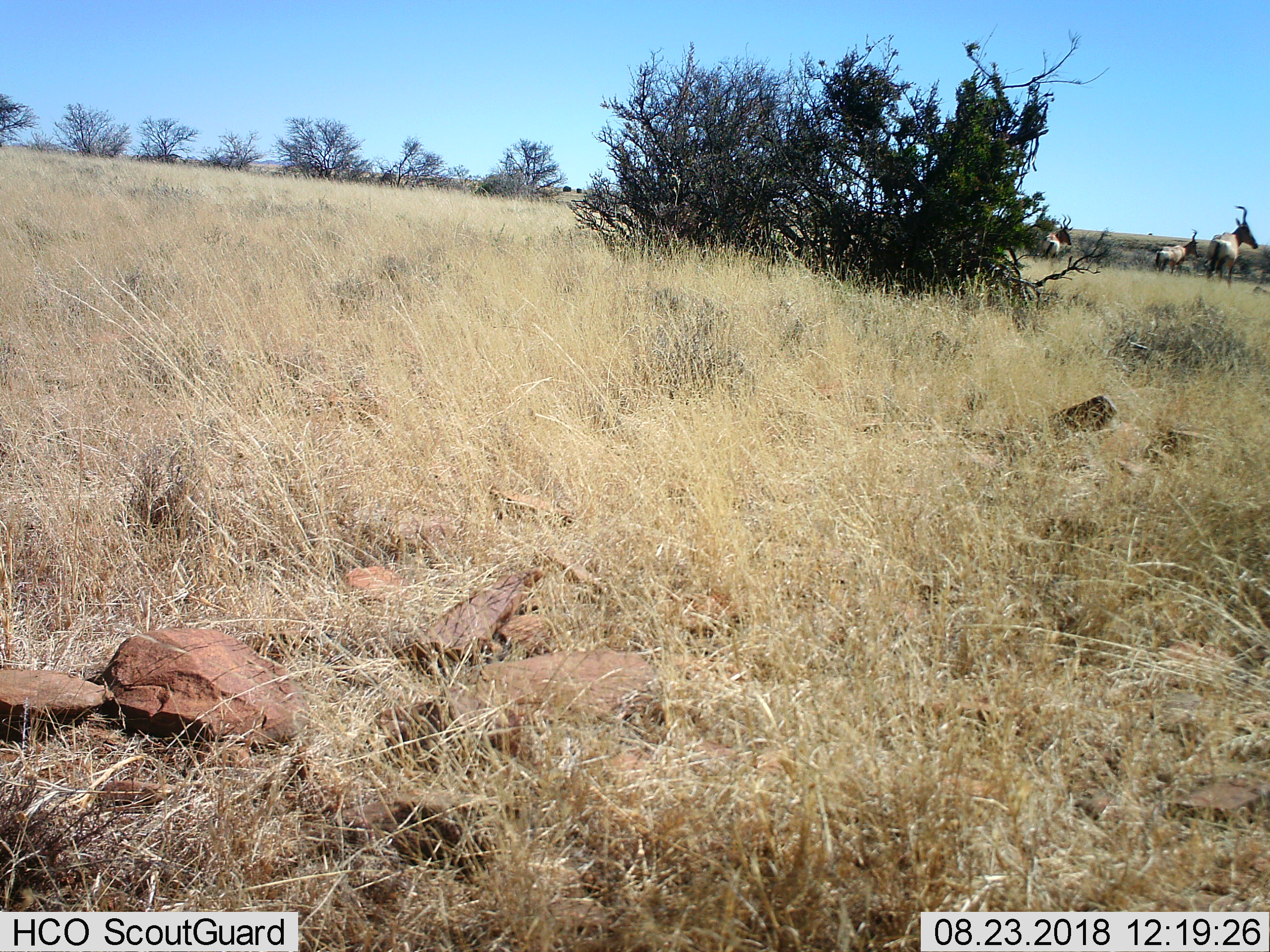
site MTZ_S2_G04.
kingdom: Animalia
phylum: Chordata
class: Mammalia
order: Artiodactyla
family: Bovidae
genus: Alcelaphus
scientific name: Alcelaphus buselaphus caama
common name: red hartebeest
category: hartebeestred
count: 3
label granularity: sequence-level